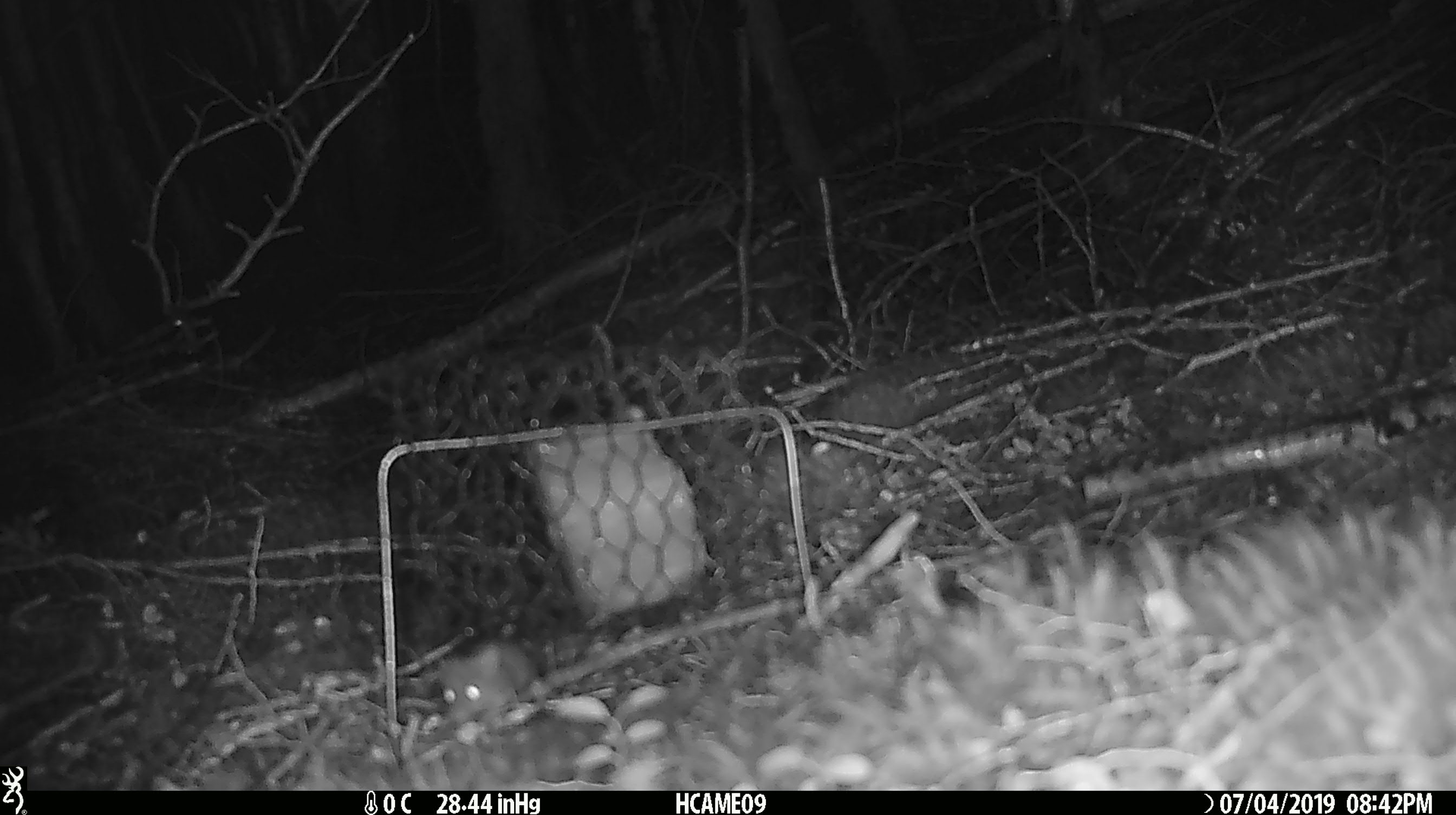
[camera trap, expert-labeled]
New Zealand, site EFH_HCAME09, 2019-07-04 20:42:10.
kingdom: Animalia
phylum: Chordata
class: Mammalia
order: Rodentia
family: Muridae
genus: Mus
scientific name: Mus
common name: mouse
Mouse (Mus).